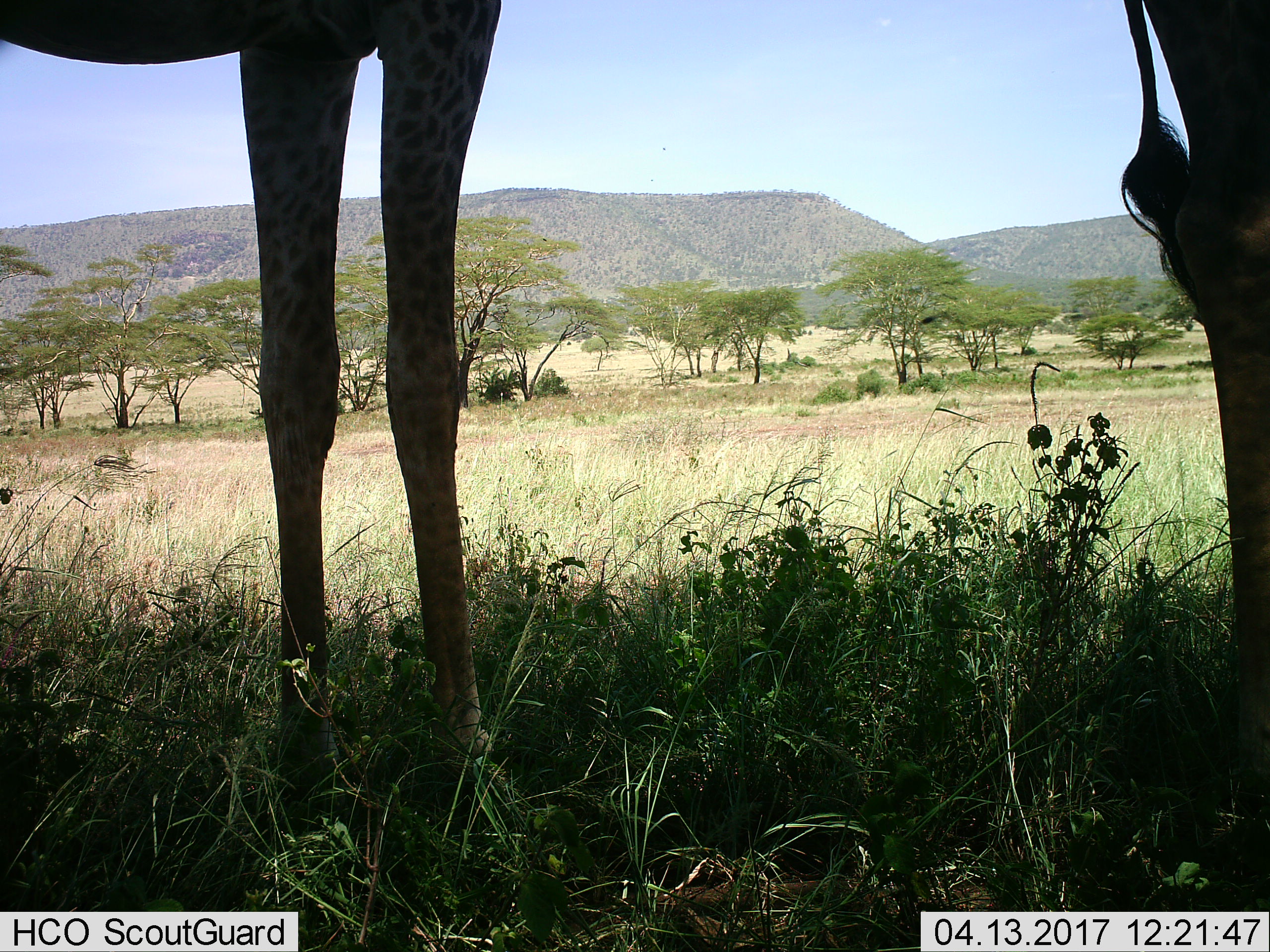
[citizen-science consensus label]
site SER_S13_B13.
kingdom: Animalia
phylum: Chordata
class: Mammalia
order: Artiodactyla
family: Giraffidae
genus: Giraffa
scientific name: Giraffa camelopardalis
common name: giraffe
Giraffe (Giraffa camelopardalis), count 2. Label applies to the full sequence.